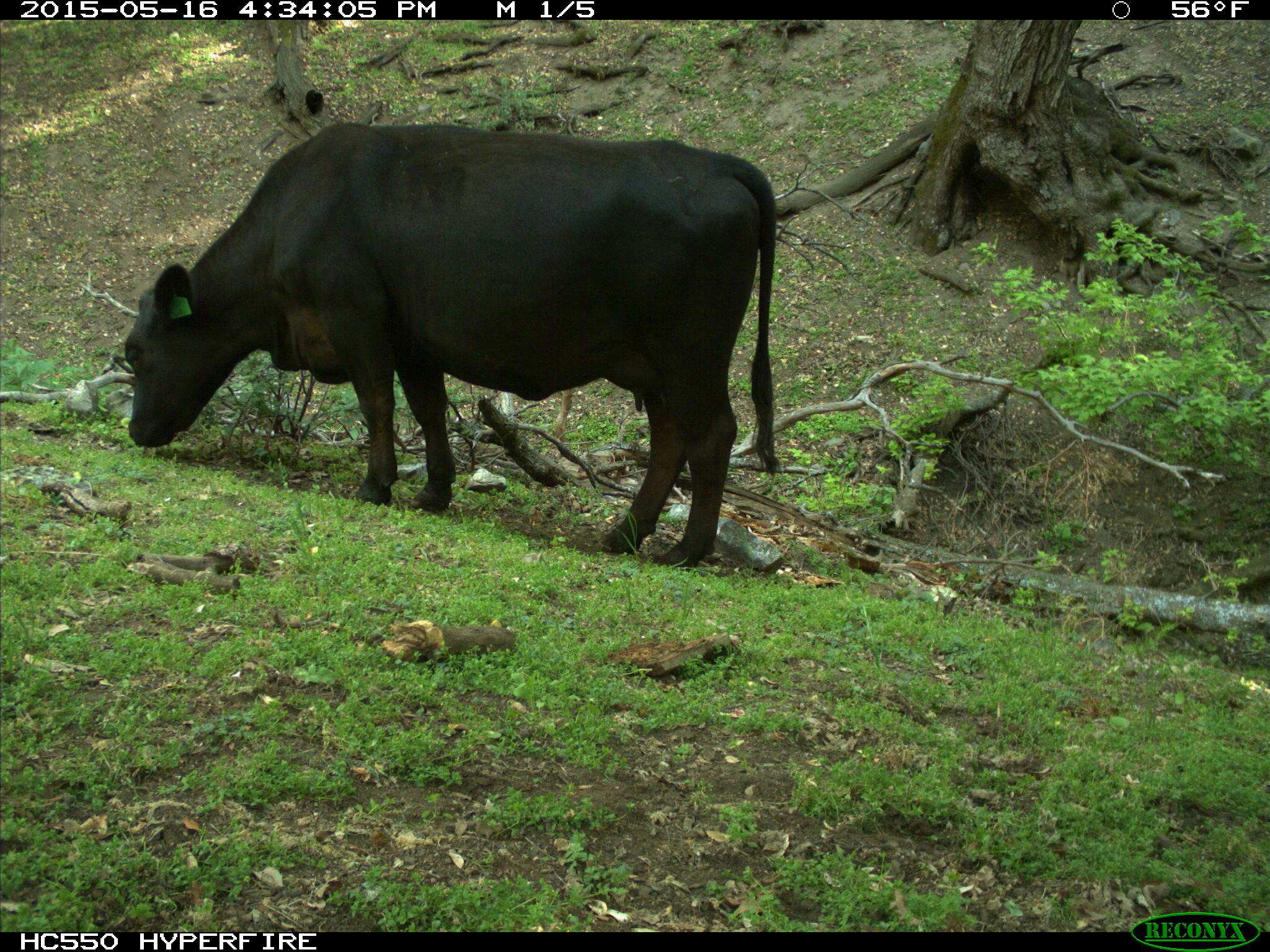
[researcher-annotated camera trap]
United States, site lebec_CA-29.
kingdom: Animalia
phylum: Chordata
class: Mammalia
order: Artiodactyla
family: Bovidae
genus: Bos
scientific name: Bos taurus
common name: domestic cow